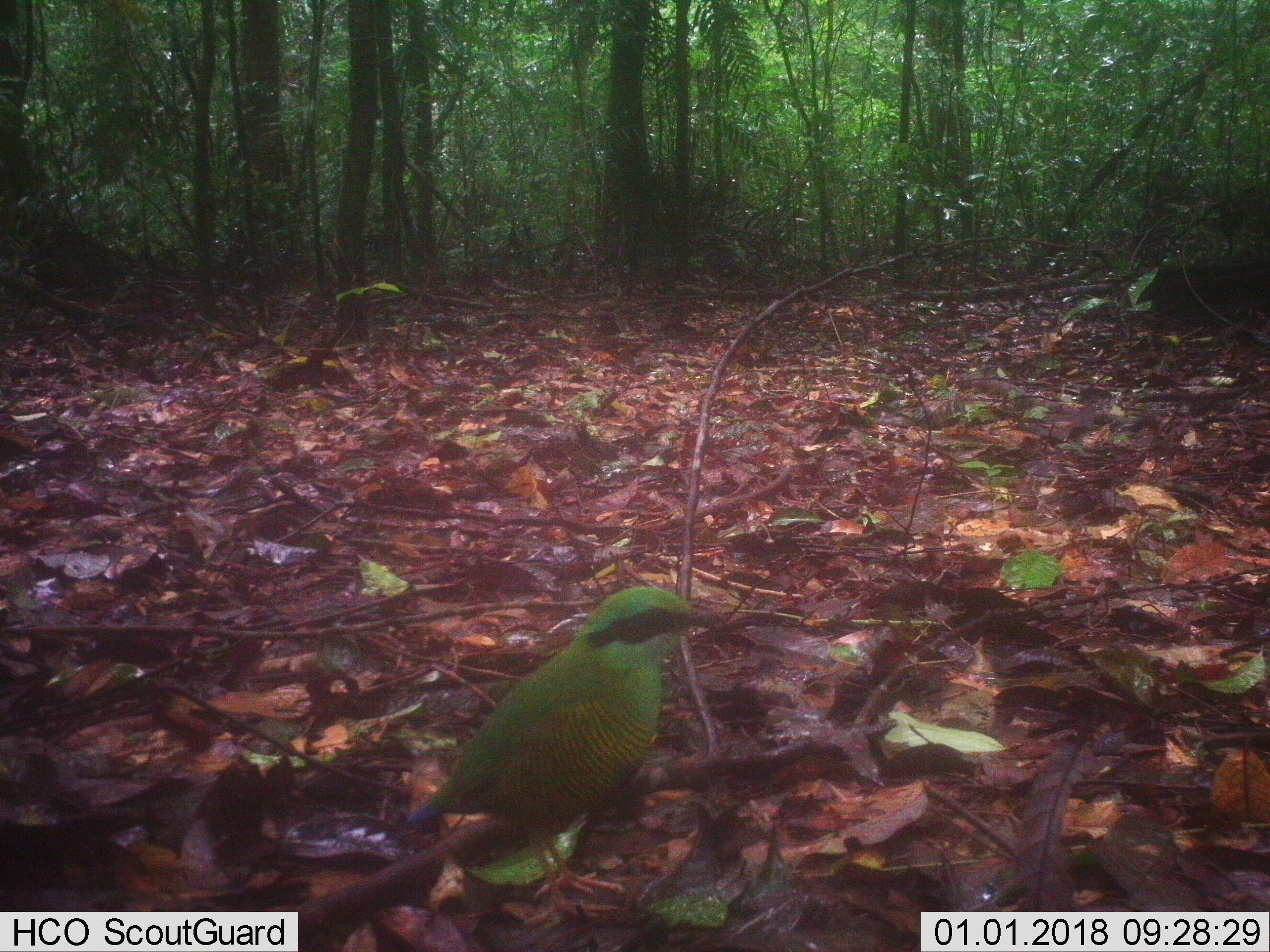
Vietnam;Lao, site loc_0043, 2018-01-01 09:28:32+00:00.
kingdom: Animalia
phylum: Chordata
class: Aves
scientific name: Aves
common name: bird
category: unidentified bird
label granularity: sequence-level